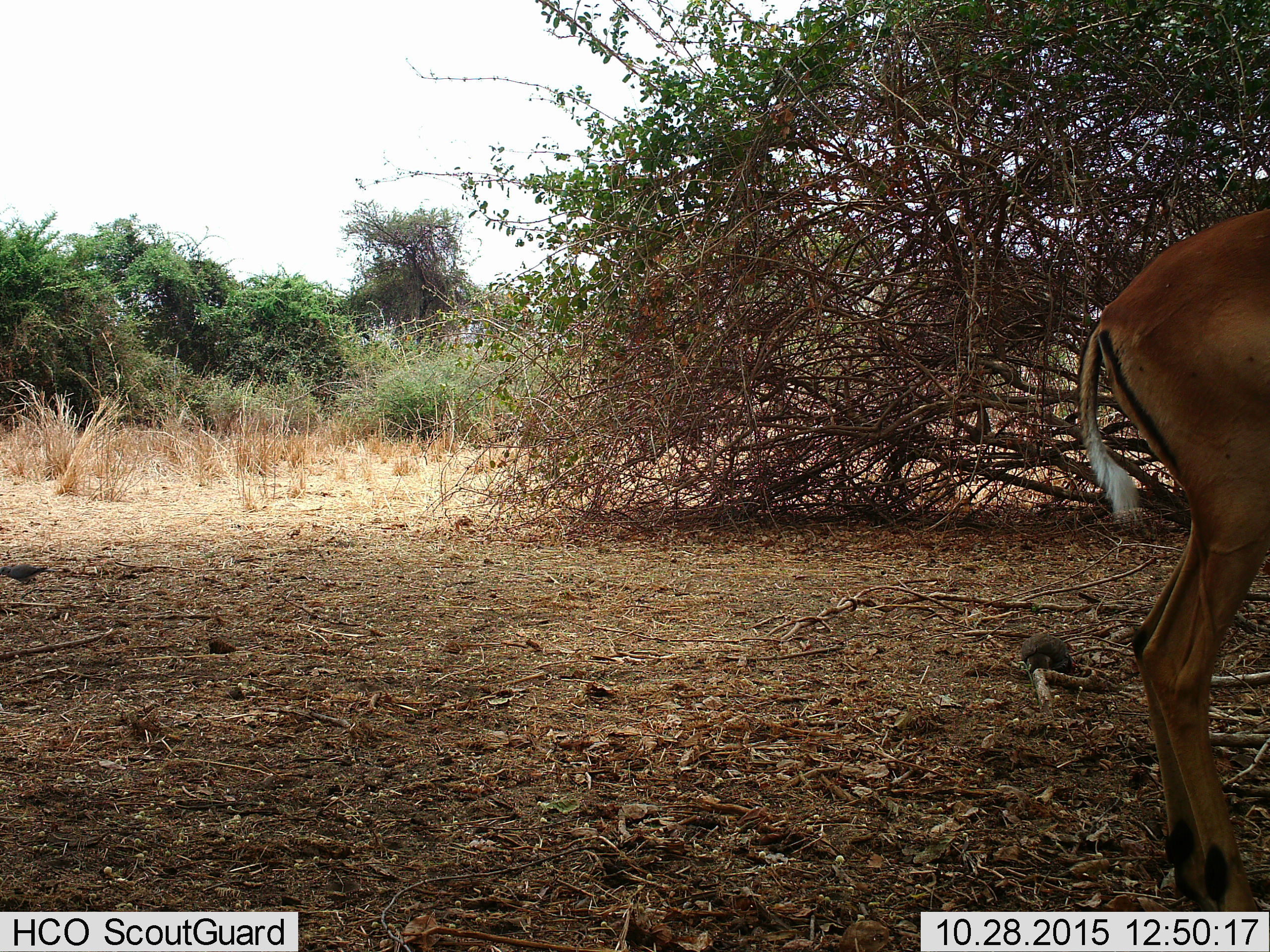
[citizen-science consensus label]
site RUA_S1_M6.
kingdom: Animalia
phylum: Chordata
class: Mammalia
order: Artiodactyla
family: Bovidae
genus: Aepyceros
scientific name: Aepyceros melampus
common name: impala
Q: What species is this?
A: Impala (Aepyceros melampus).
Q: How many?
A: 1.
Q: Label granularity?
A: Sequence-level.